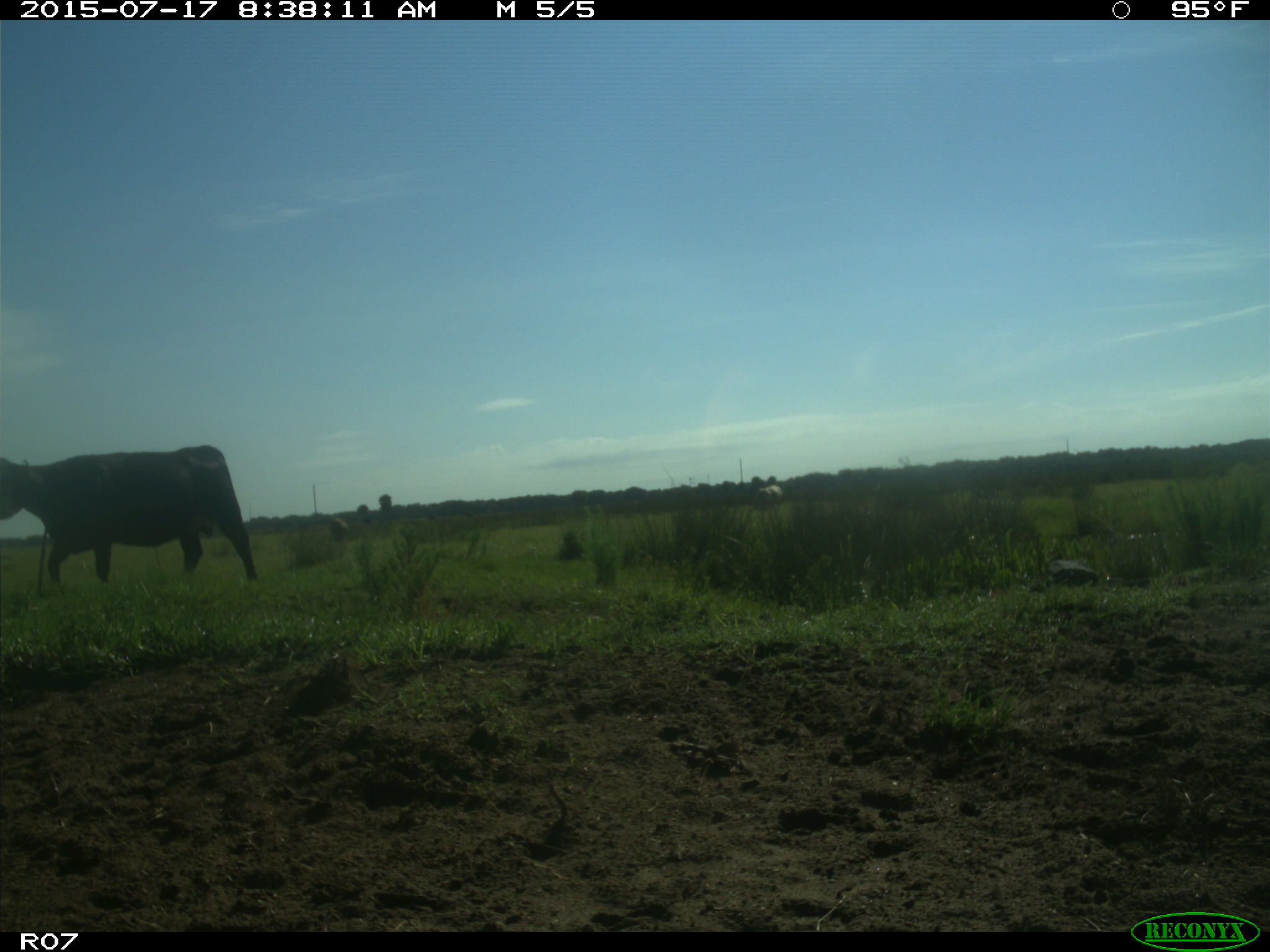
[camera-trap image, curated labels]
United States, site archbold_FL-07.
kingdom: Animalia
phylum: Chordata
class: Mammalia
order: Artiodactyla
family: Bovidae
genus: Bos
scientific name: Bos taurus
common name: domestic cow